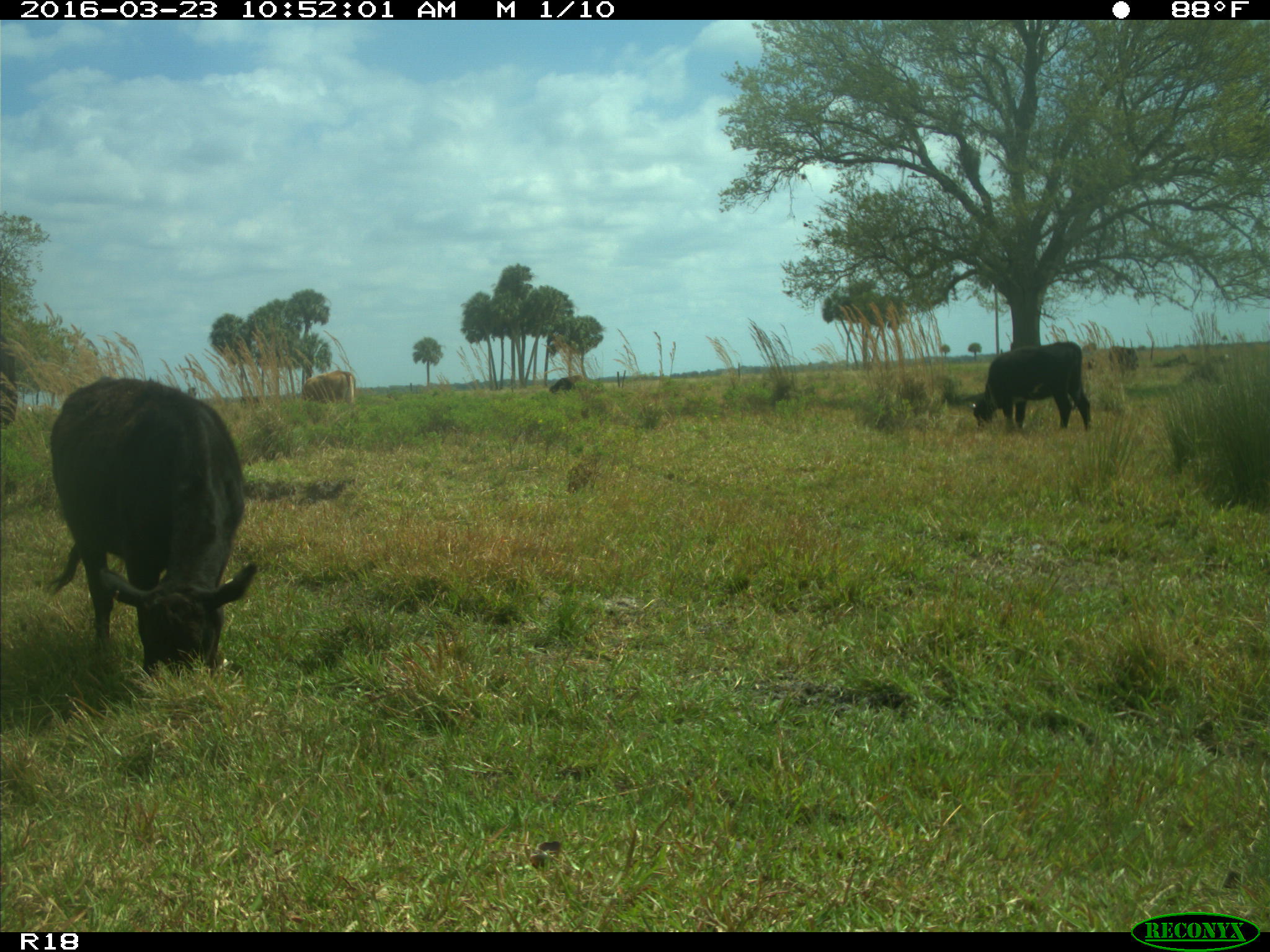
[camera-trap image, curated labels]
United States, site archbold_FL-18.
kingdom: Animalia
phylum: Chordata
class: Mammalia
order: Artiodactyla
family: Bovidae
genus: Bos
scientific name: Bos taurus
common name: domestic cow